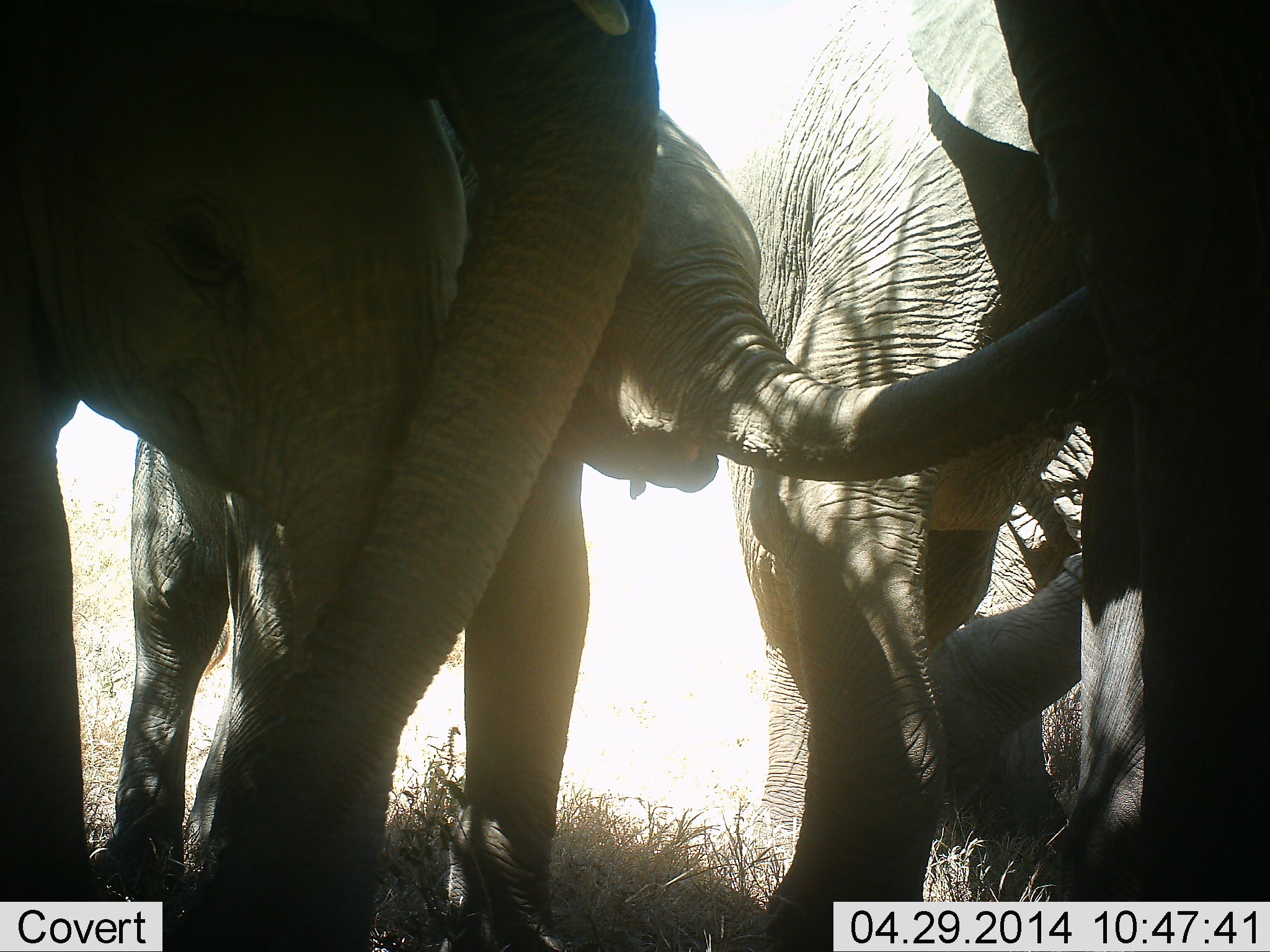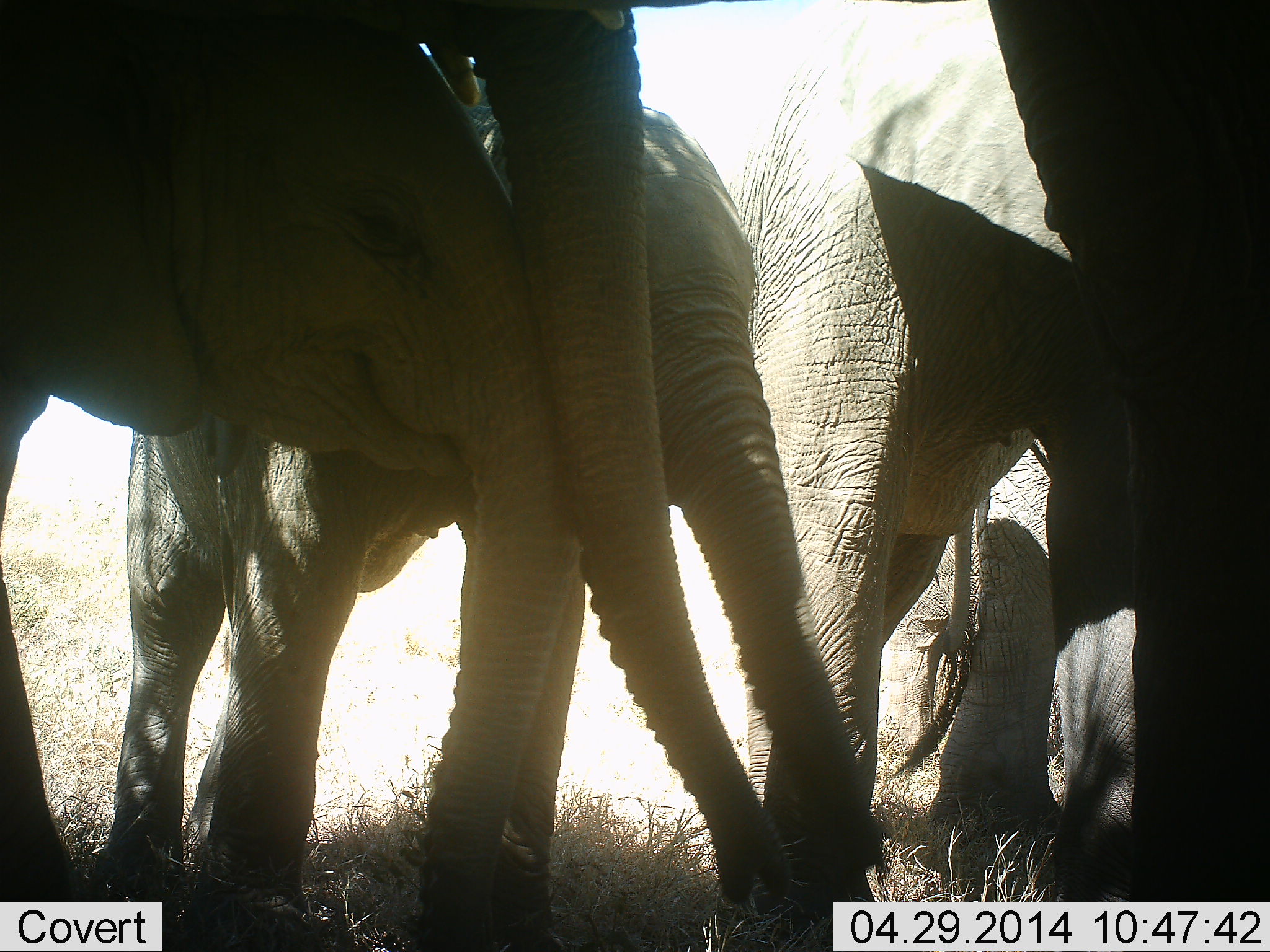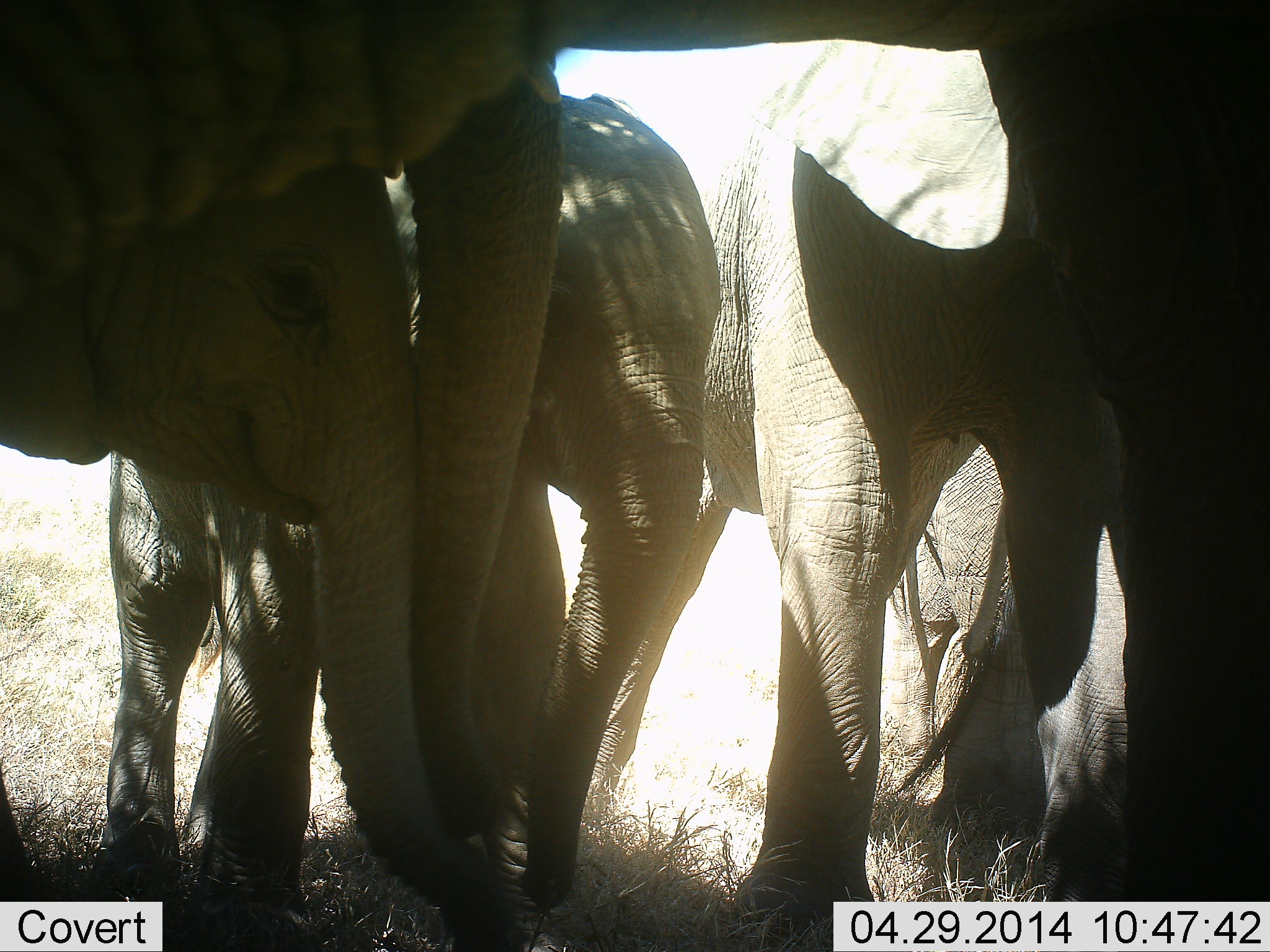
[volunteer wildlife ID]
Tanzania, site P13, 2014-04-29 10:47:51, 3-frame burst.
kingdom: Animalia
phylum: Chordata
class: Mammalia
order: Proboscidea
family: Elephantidae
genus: Loxodonta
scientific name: Loxodonta africana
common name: african bush elephant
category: elephant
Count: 5.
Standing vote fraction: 80%.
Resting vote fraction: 10%.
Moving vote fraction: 0%.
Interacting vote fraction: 30%.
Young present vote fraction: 60%.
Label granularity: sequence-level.